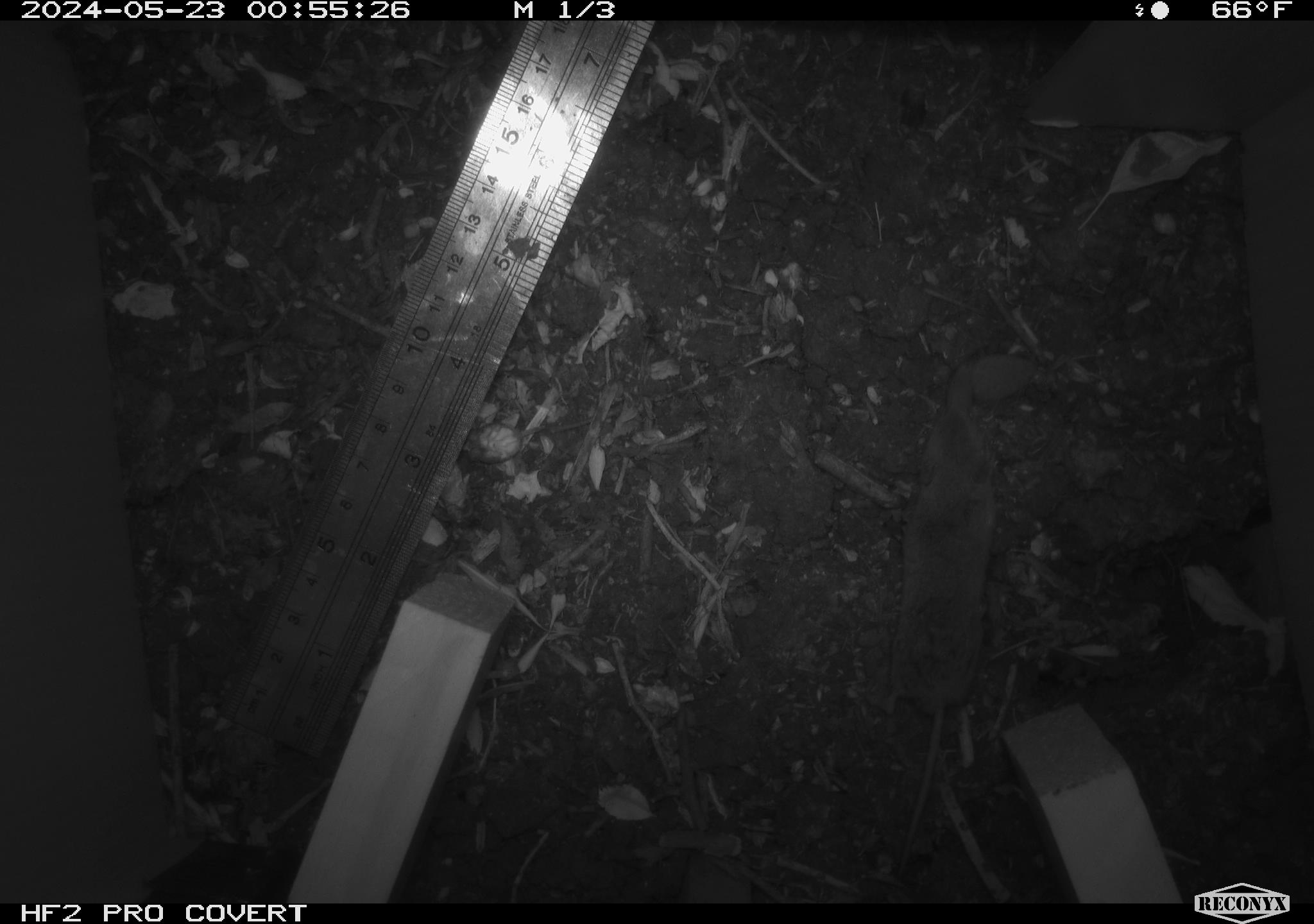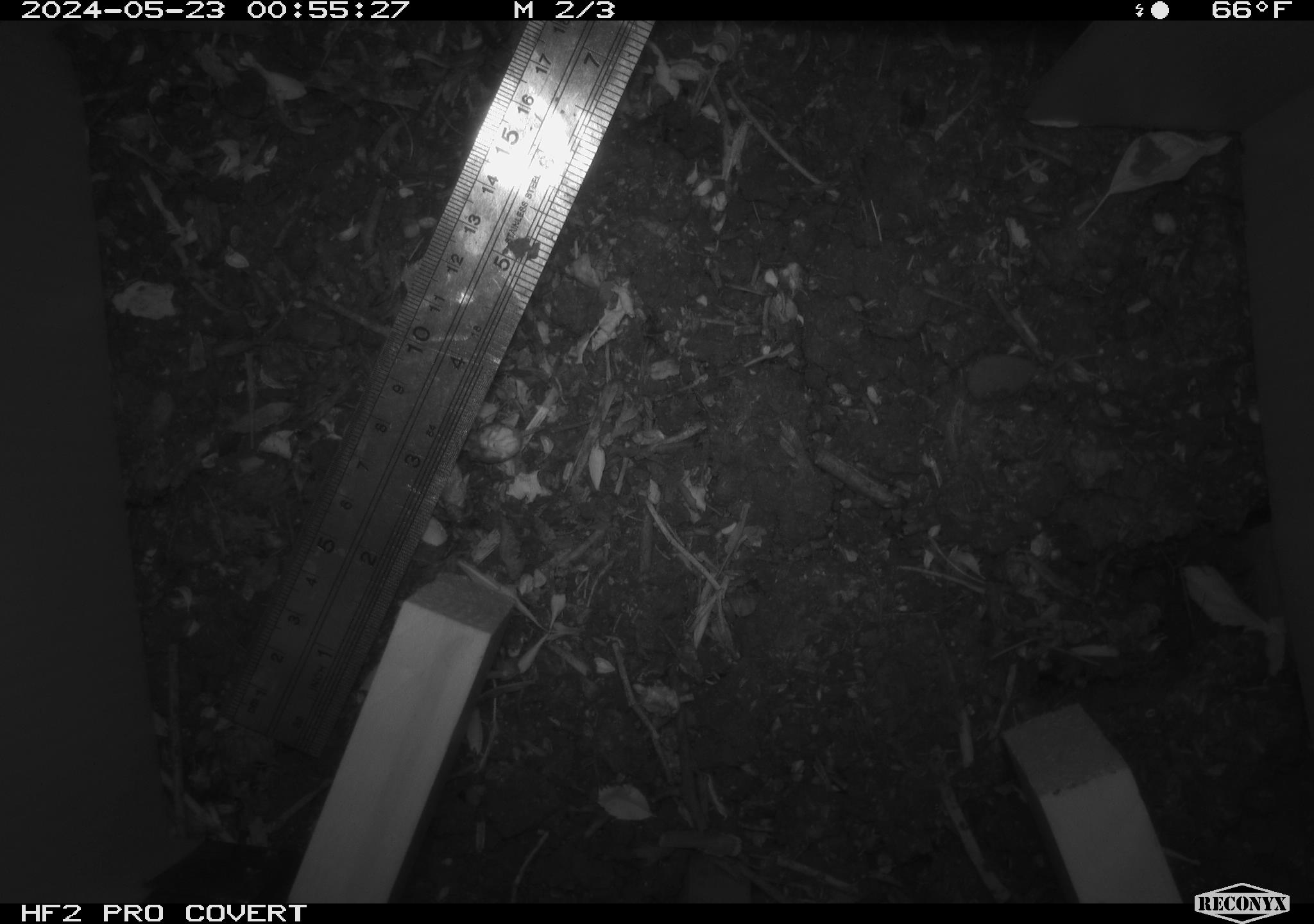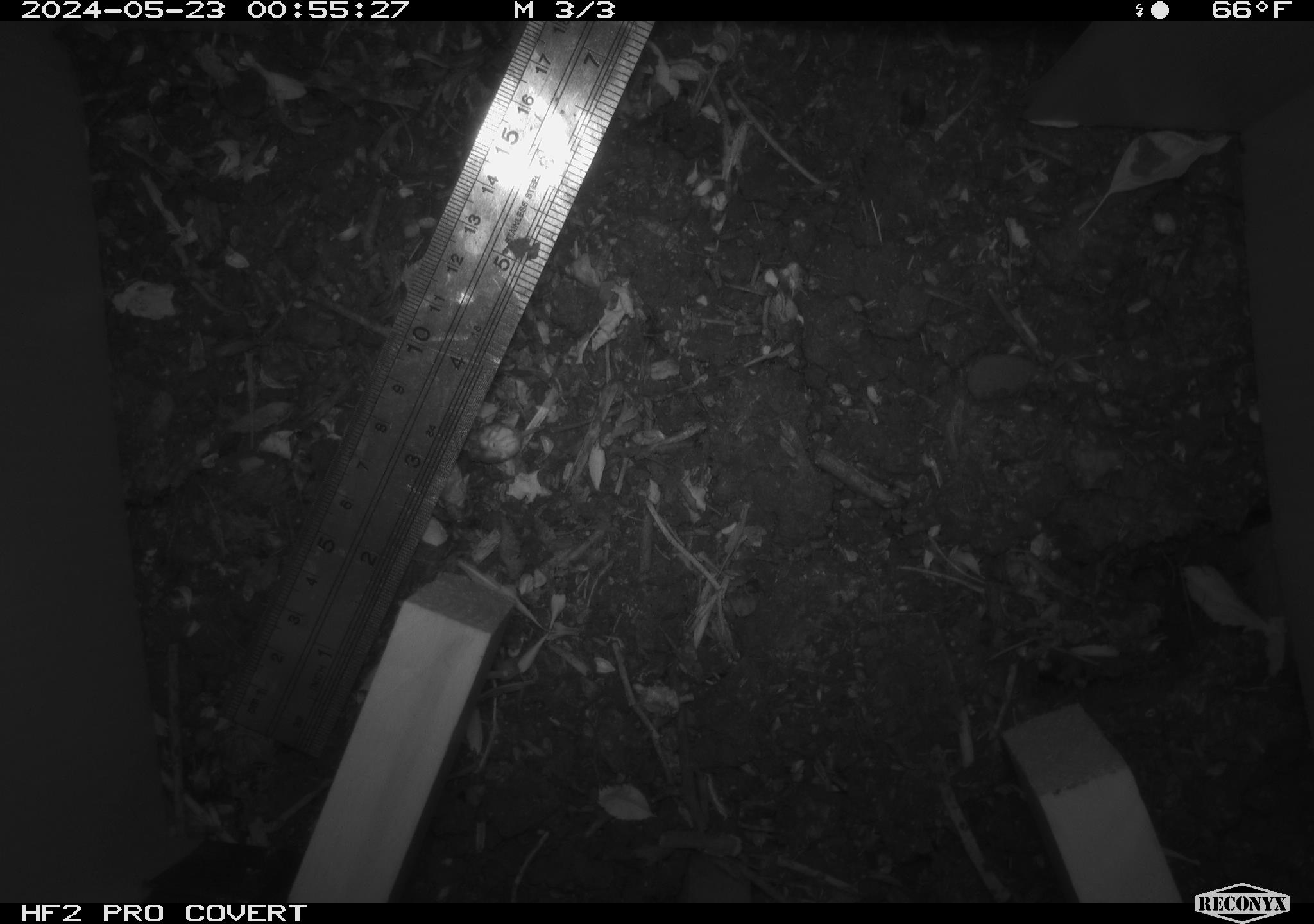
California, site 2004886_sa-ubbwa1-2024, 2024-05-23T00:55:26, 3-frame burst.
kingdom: Animalia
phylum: Chordata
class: Mammalia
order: Rodentia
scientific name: Rodentia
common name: mouse species